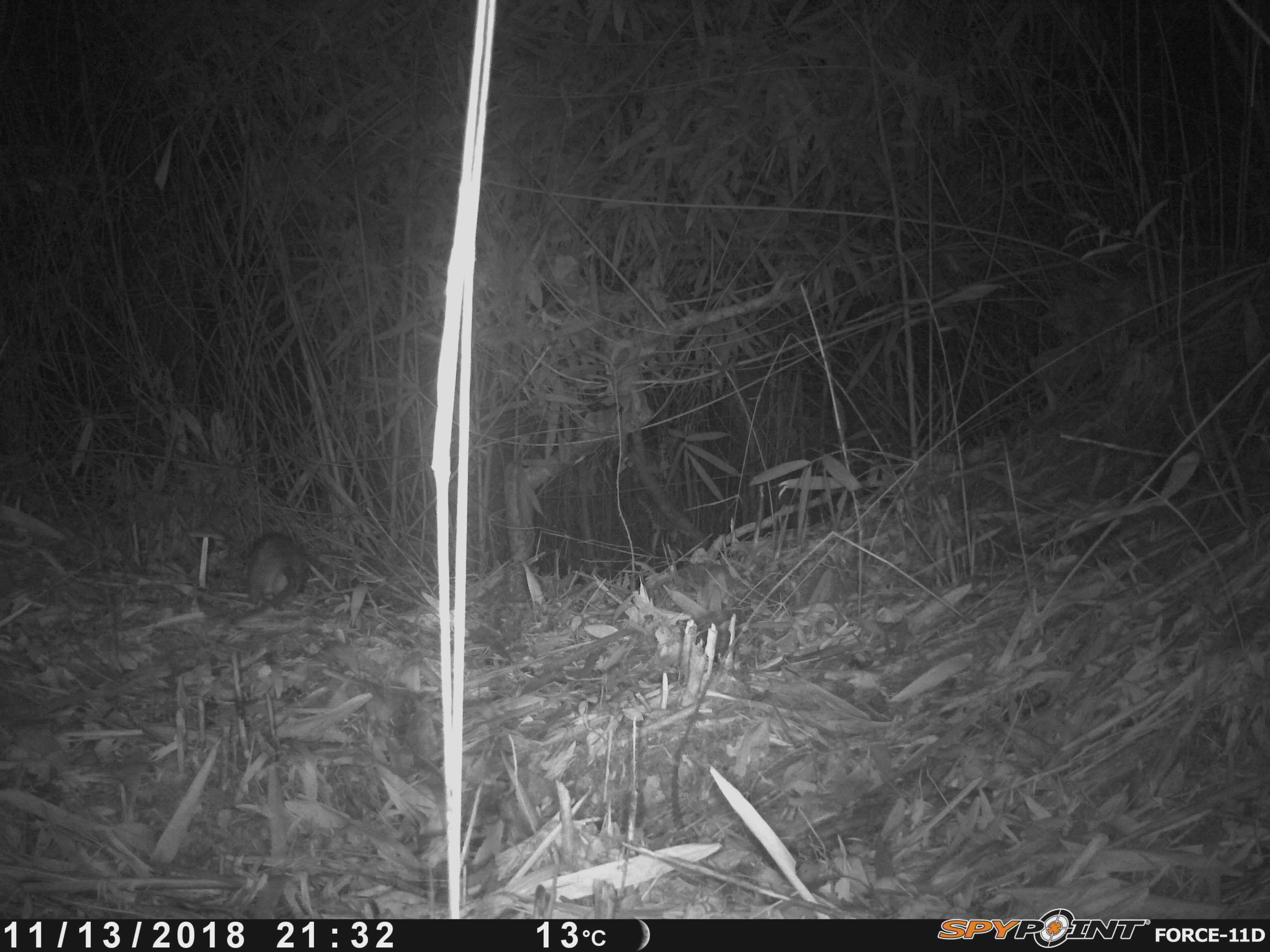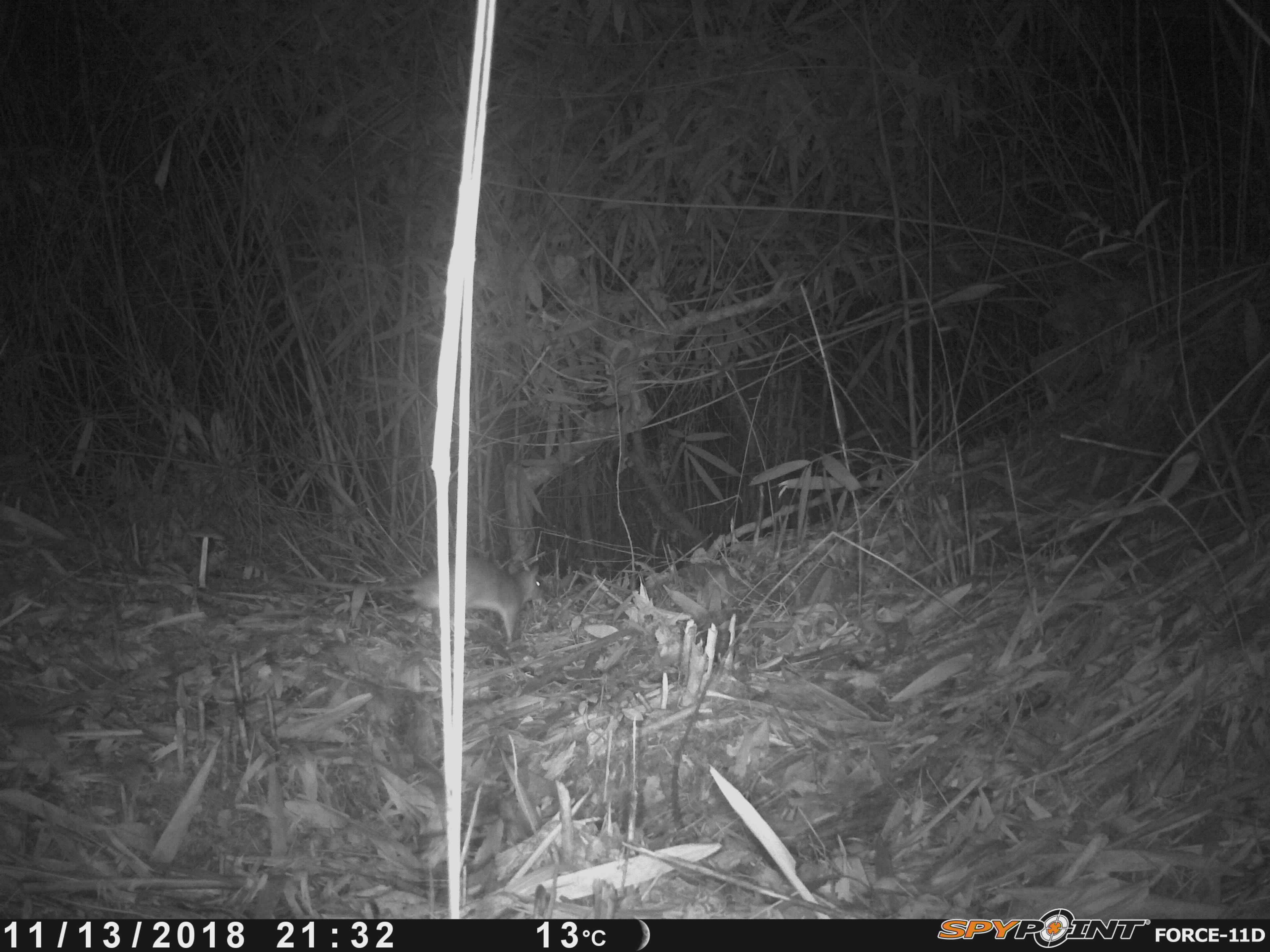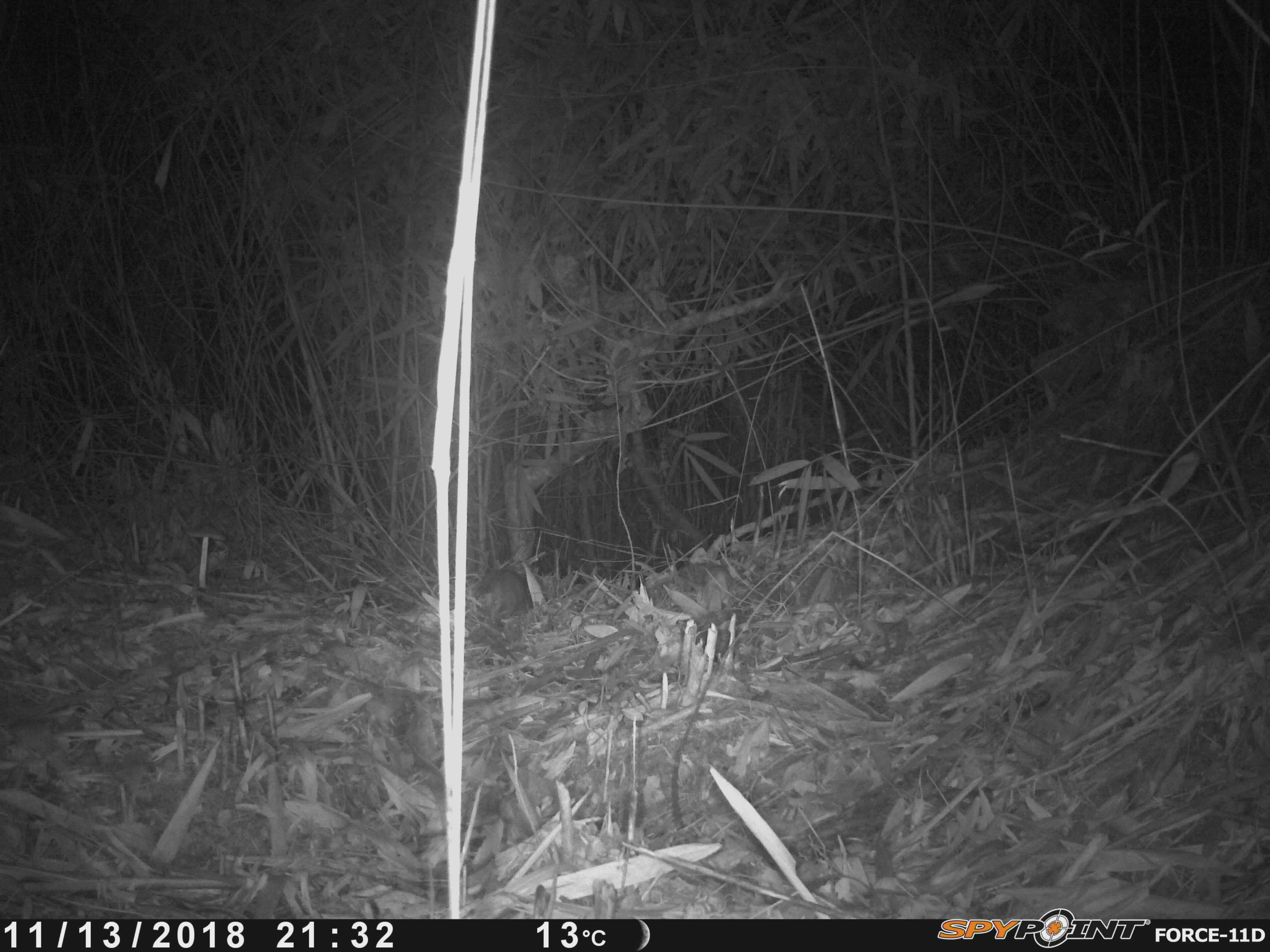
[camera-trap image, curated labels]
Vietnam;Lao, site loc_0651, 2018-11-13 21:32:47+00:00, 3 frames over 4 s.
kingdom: Animalia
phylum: Chordata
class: Mammalia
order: Rodentia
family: Muridae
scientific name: Muridae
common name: old-world mice and rats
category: unidentified murid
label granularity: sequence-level